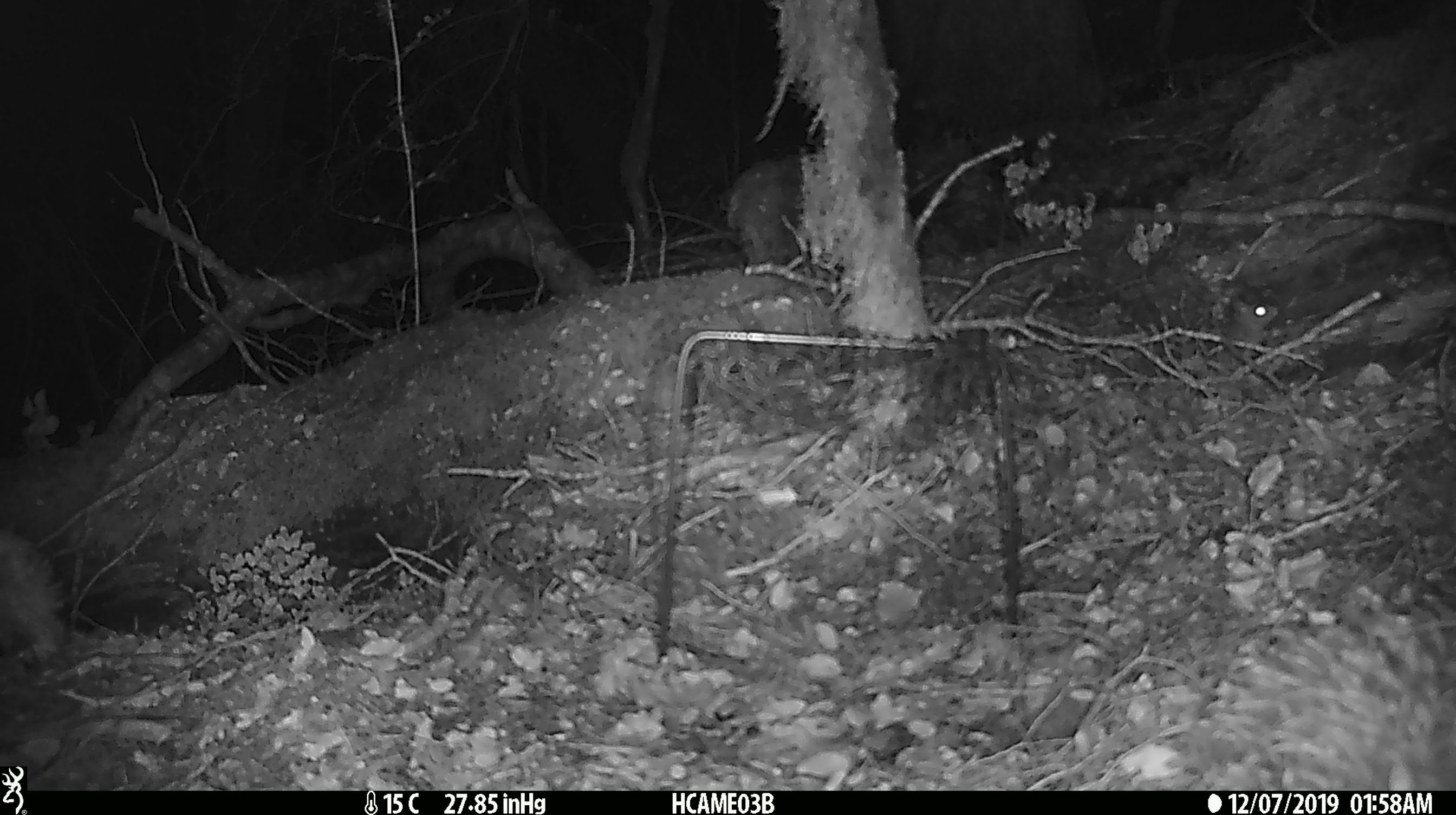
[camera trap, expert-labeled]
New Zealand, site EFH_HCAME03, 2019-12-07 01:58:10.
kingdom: Animalia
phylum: Chordata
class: Mammalia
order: Rodentia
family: Muridae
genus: Mus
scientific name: Mus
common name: mouse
Mouse (Mus).